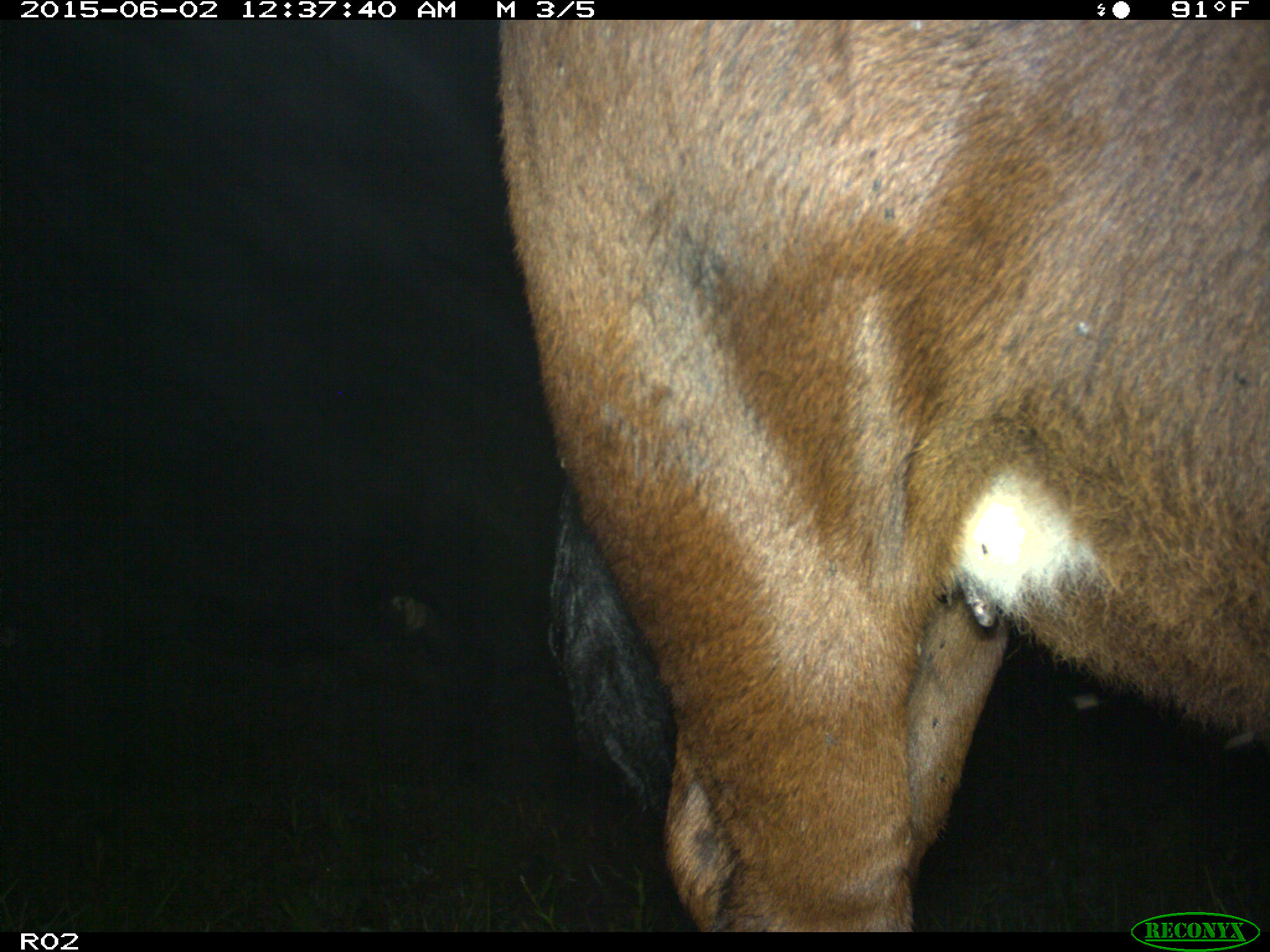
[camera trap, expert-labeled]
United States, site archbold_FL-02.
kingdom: Animalia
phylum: Chordata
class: Mammalia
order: Artiodactyla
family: Bovidae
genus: Bos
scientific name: Bos taurus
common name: domestic cow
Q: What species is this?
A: Bos taurus (domestic cow).